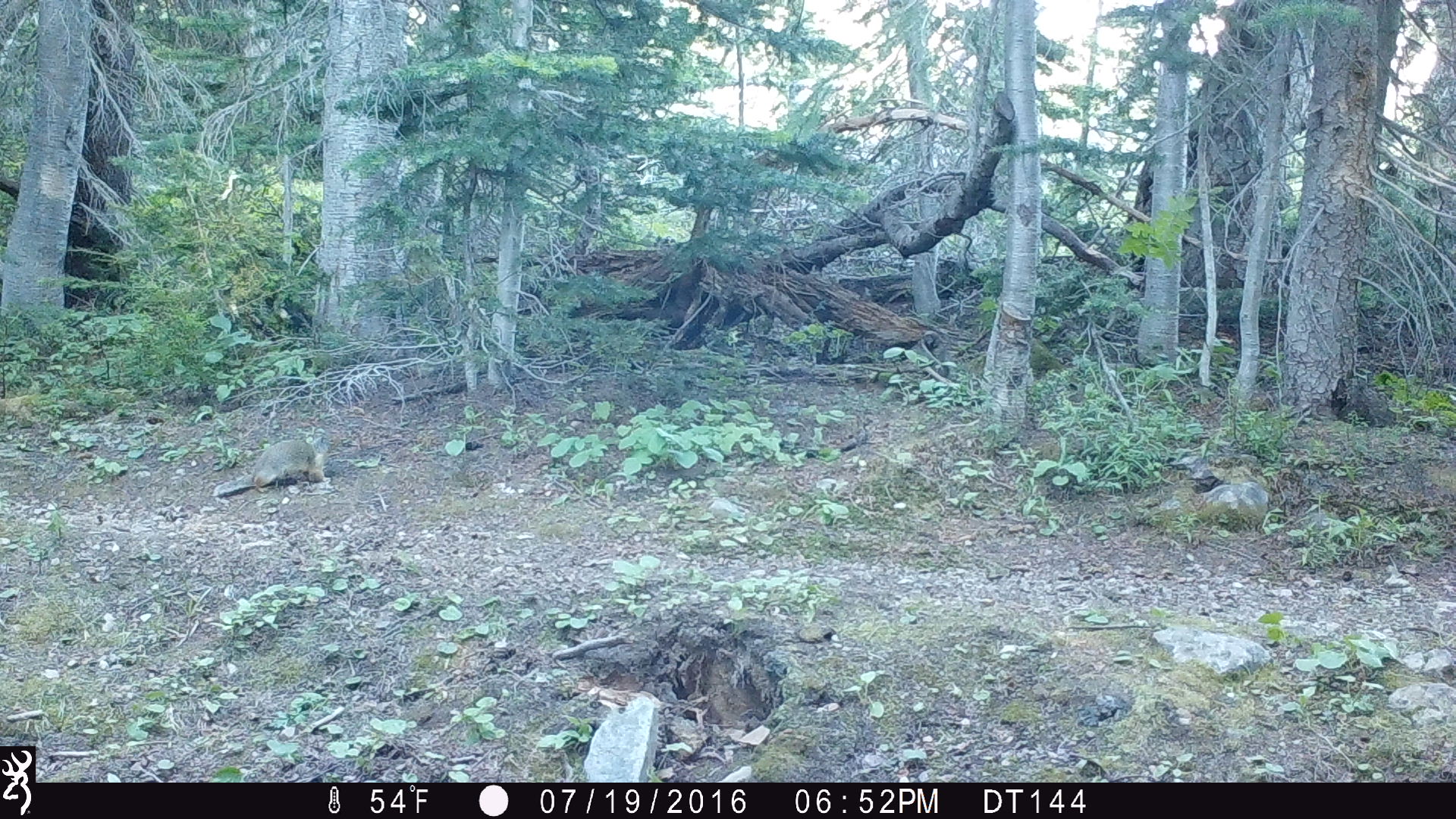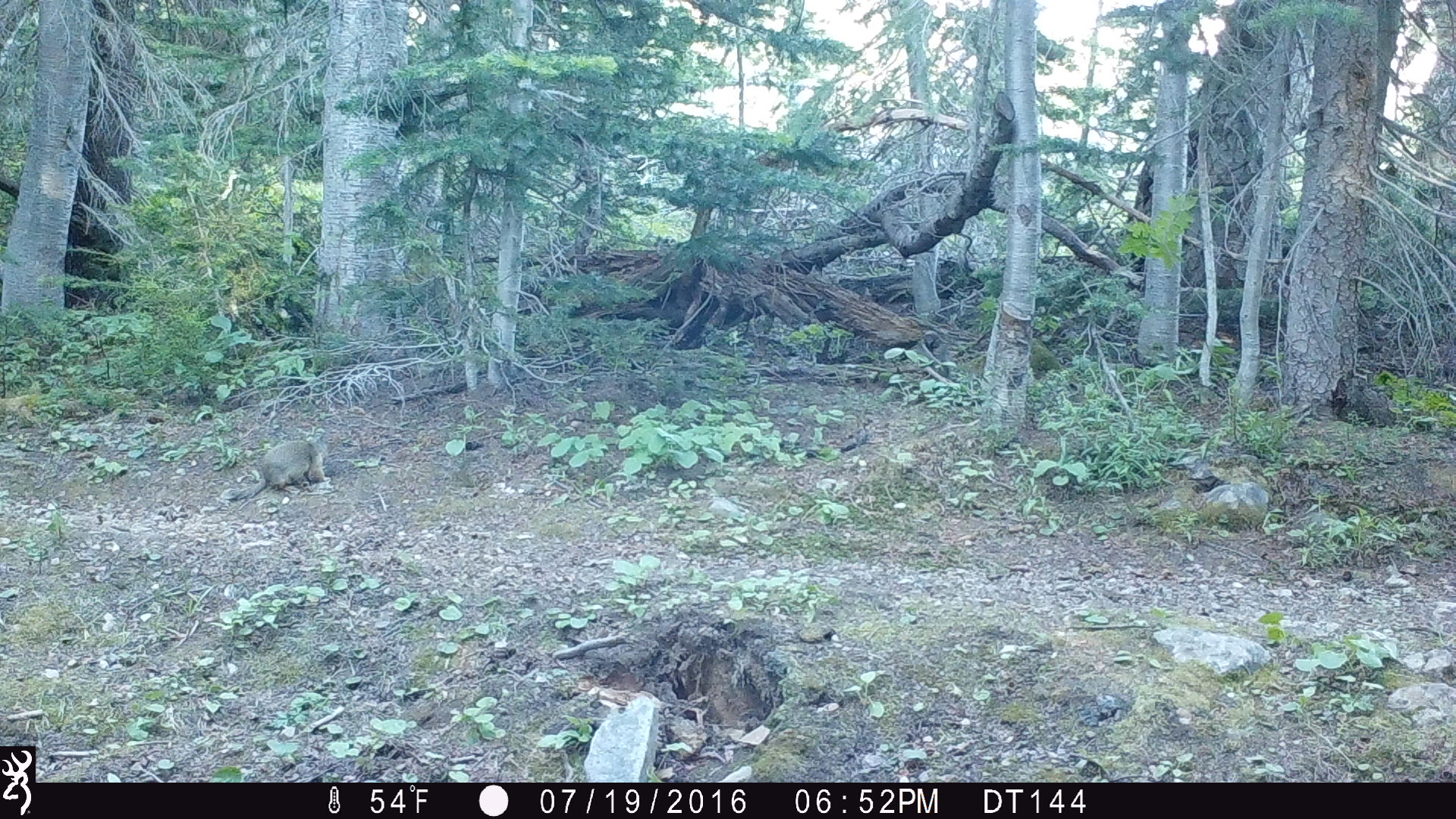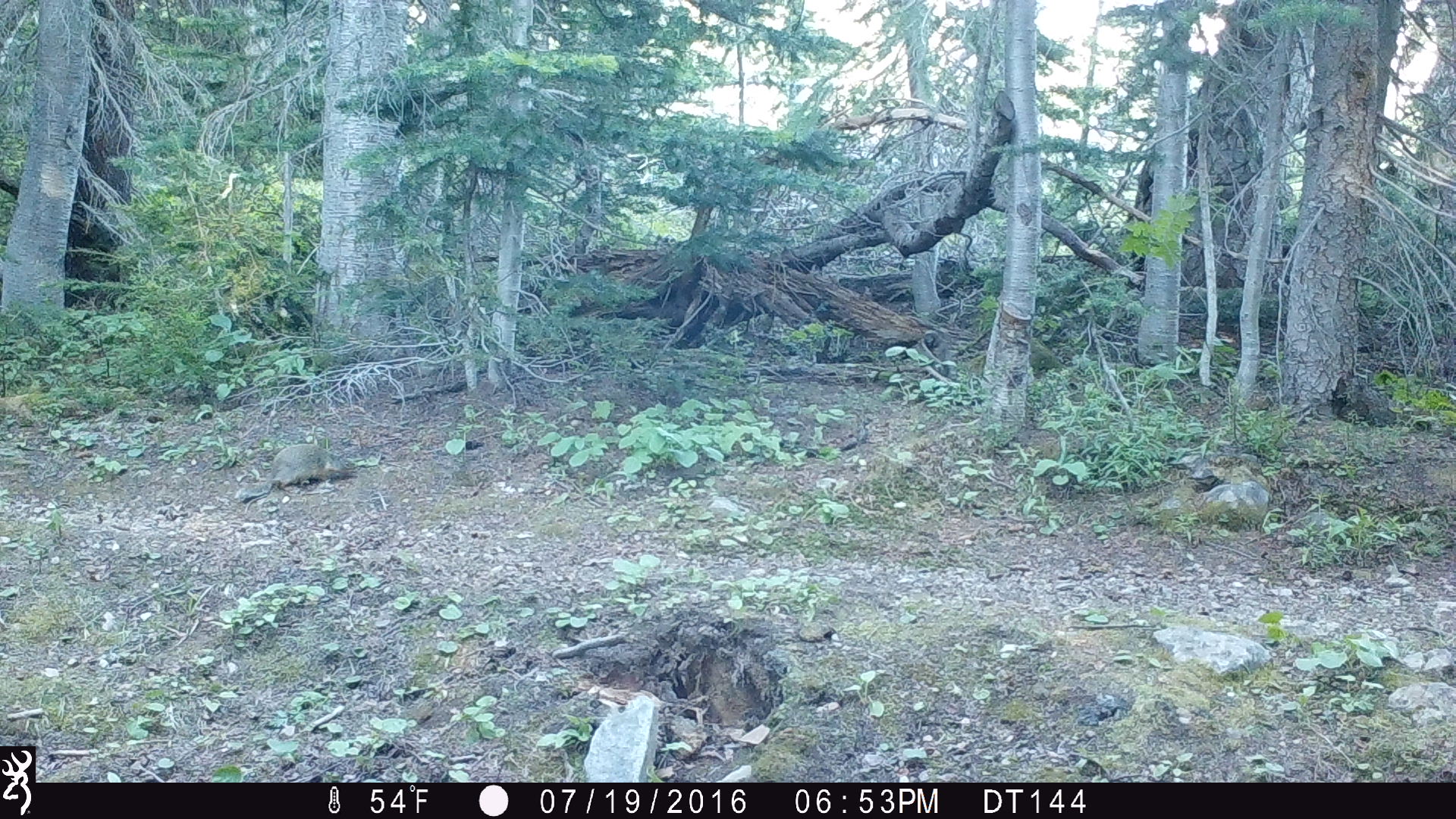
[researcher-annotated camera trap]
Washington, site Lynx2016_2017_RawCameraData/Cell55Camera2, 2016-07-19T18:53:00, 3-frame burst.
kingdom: Animalia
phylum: Chordata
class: Mammalia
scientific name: Mammalia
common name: small mammal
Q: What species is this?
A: Small mammal (Mammalia).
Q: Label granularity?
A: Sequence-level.